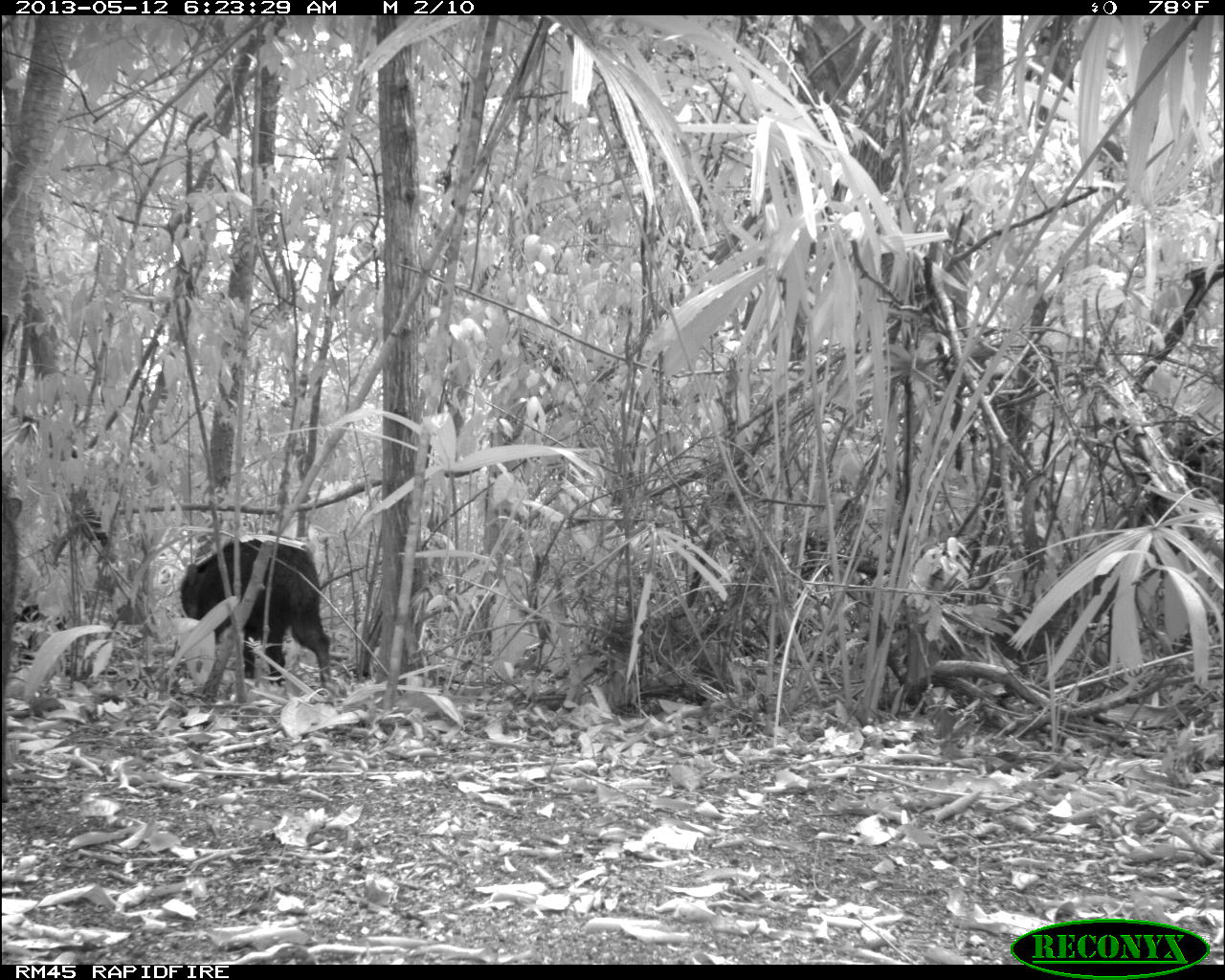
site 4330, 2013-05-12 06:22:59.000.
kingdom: Animalia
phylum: Chordata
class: Mammalia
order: Artiodactyla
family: Tayassuidae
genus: Tayassu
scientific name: Tayassu pecari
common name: white-lipped peccary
Tayassu pecari (white-lipped peccary), count 5.